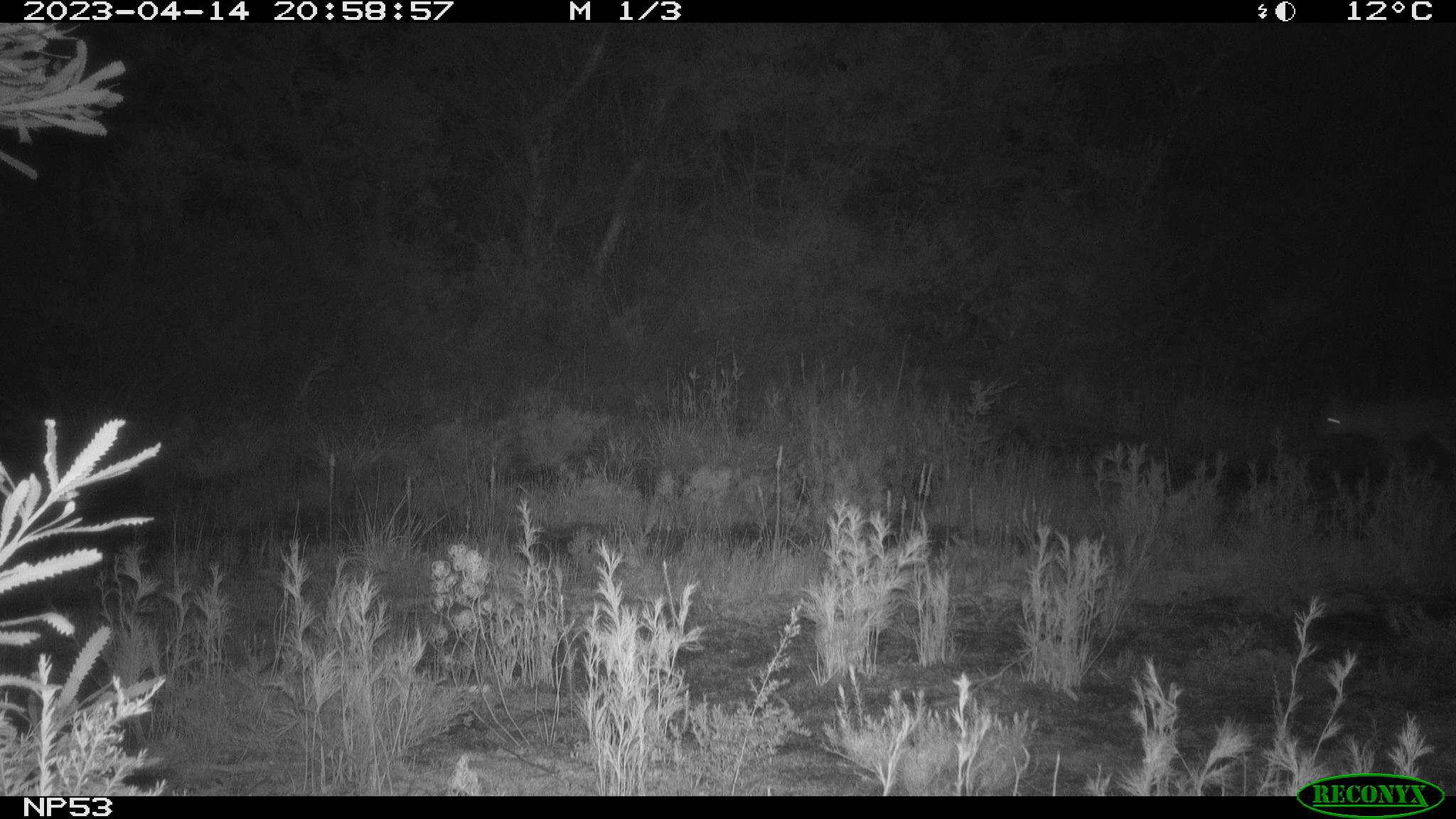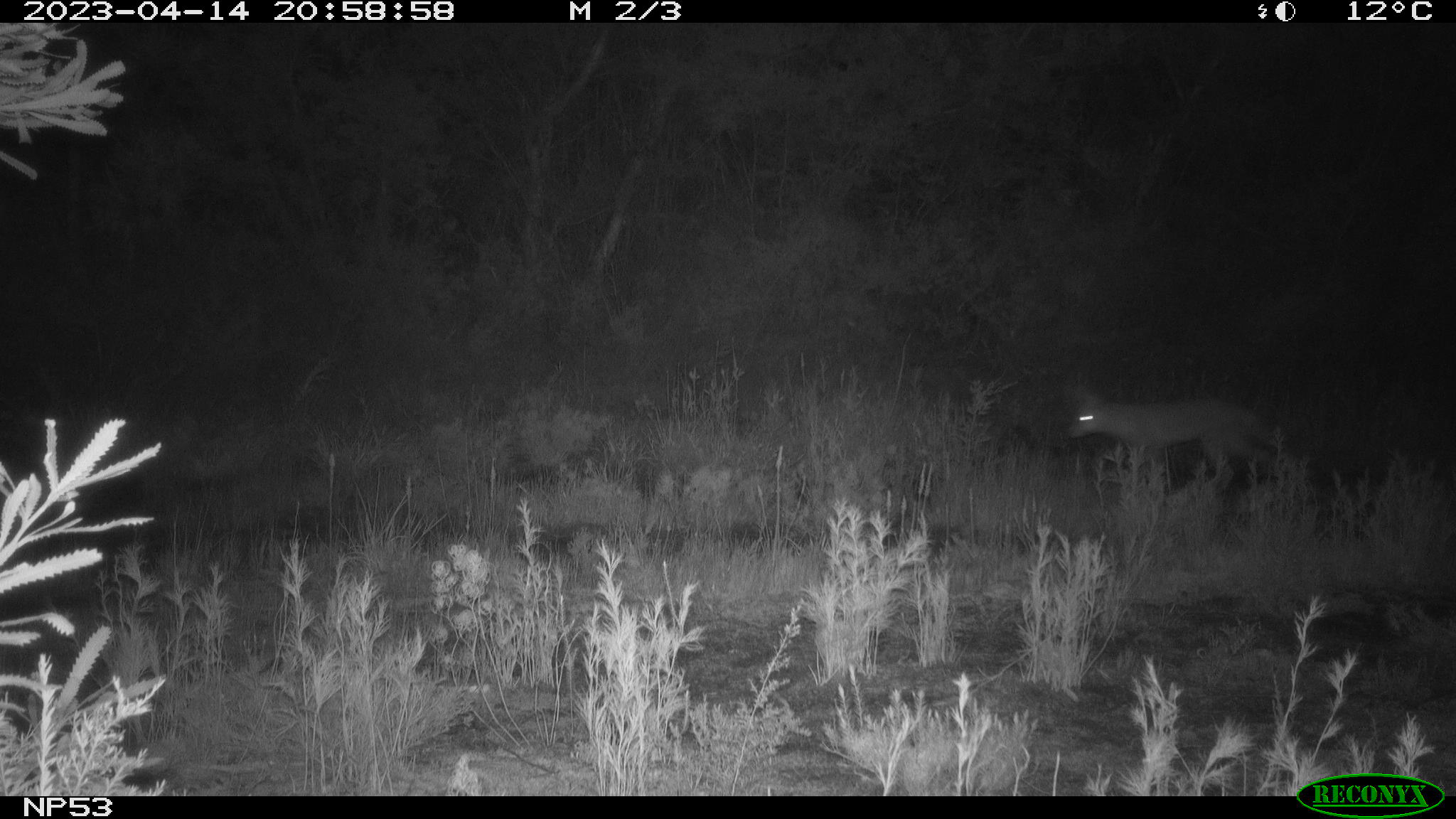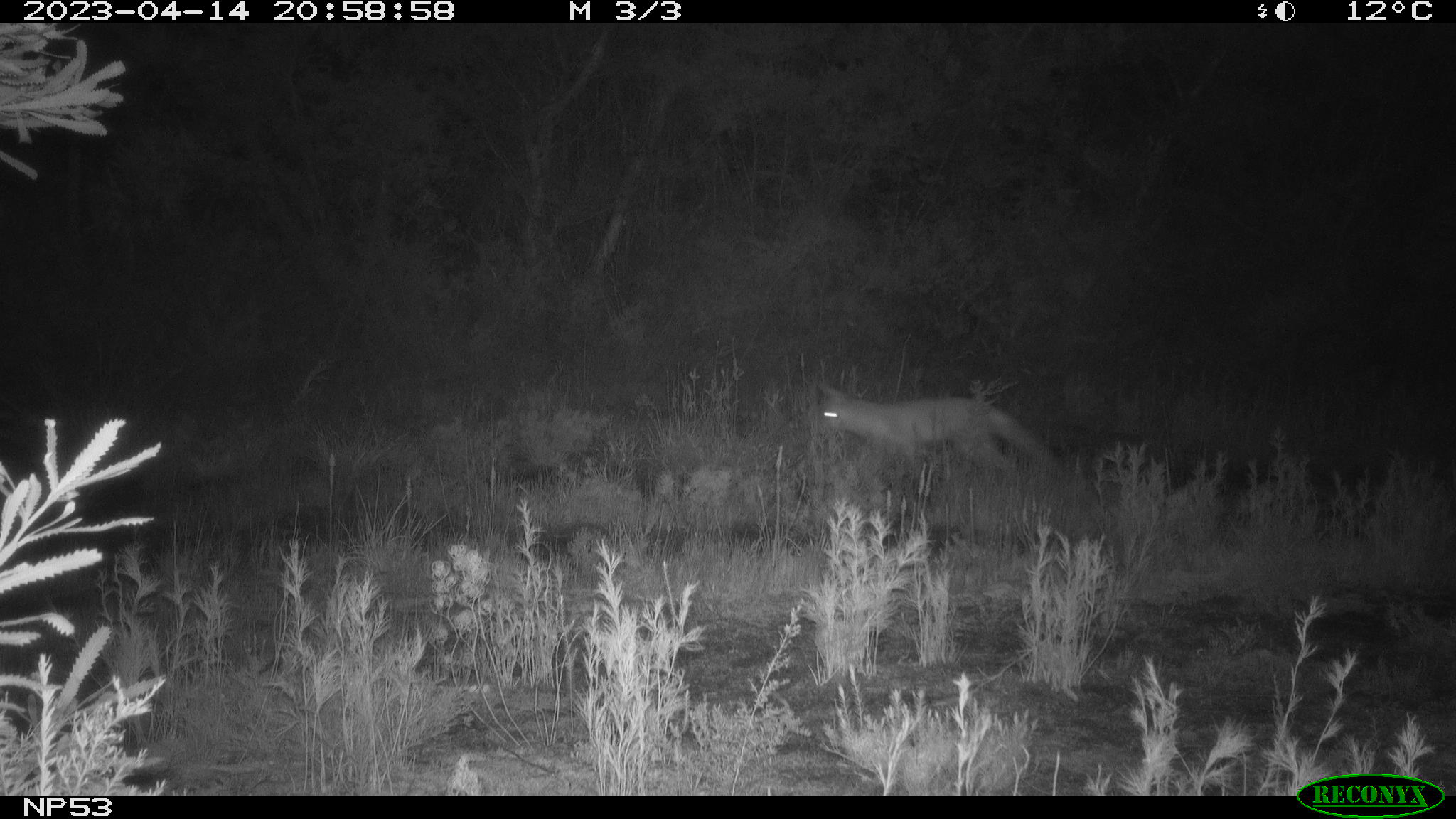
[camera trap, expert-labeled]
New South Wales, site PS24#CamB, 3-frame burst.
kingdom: Animalia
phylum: Chordata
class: Mammalia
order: Carnivora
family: Canidae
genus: Vulpes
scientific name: Vulpes vulpes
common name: red fox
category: fox